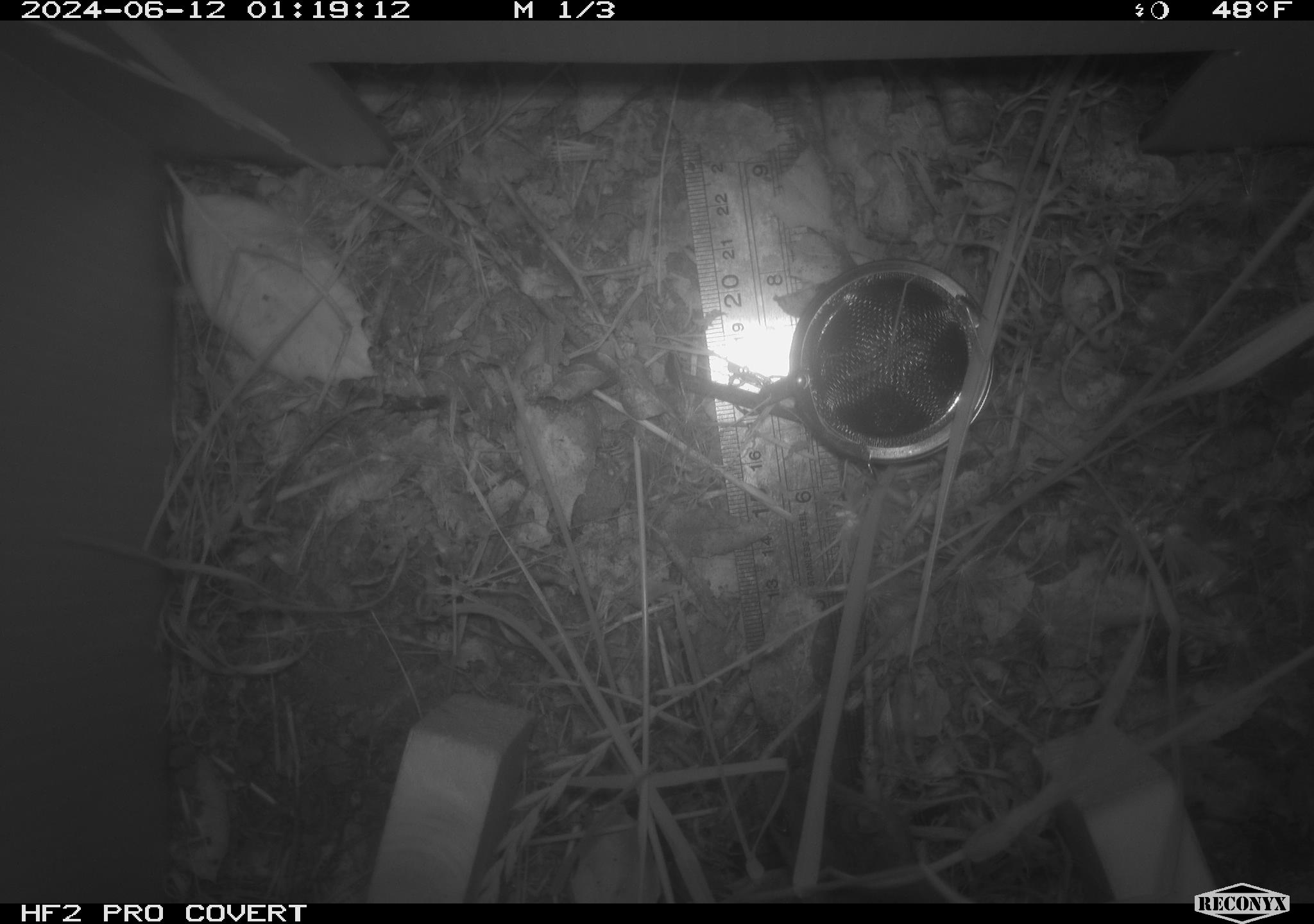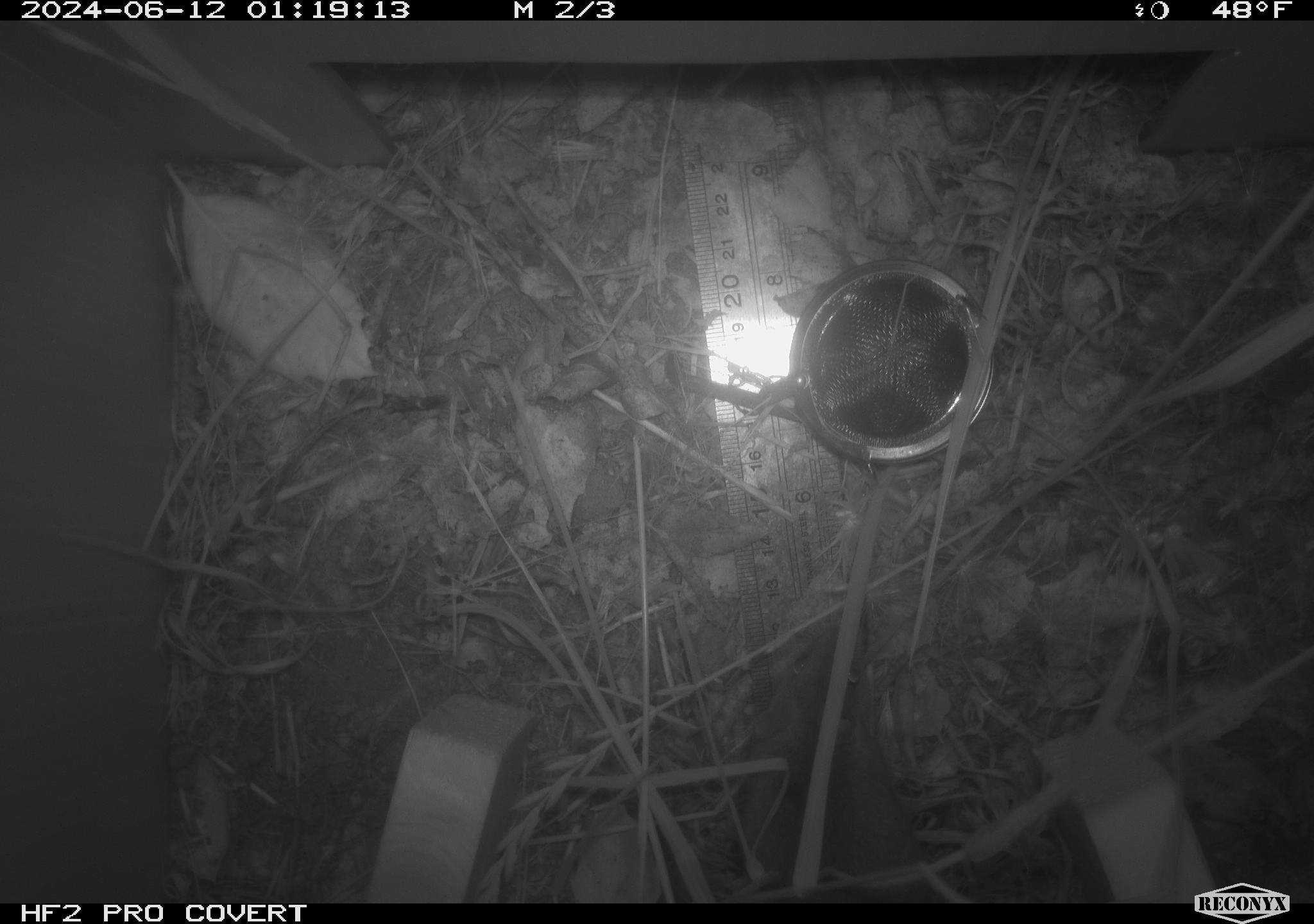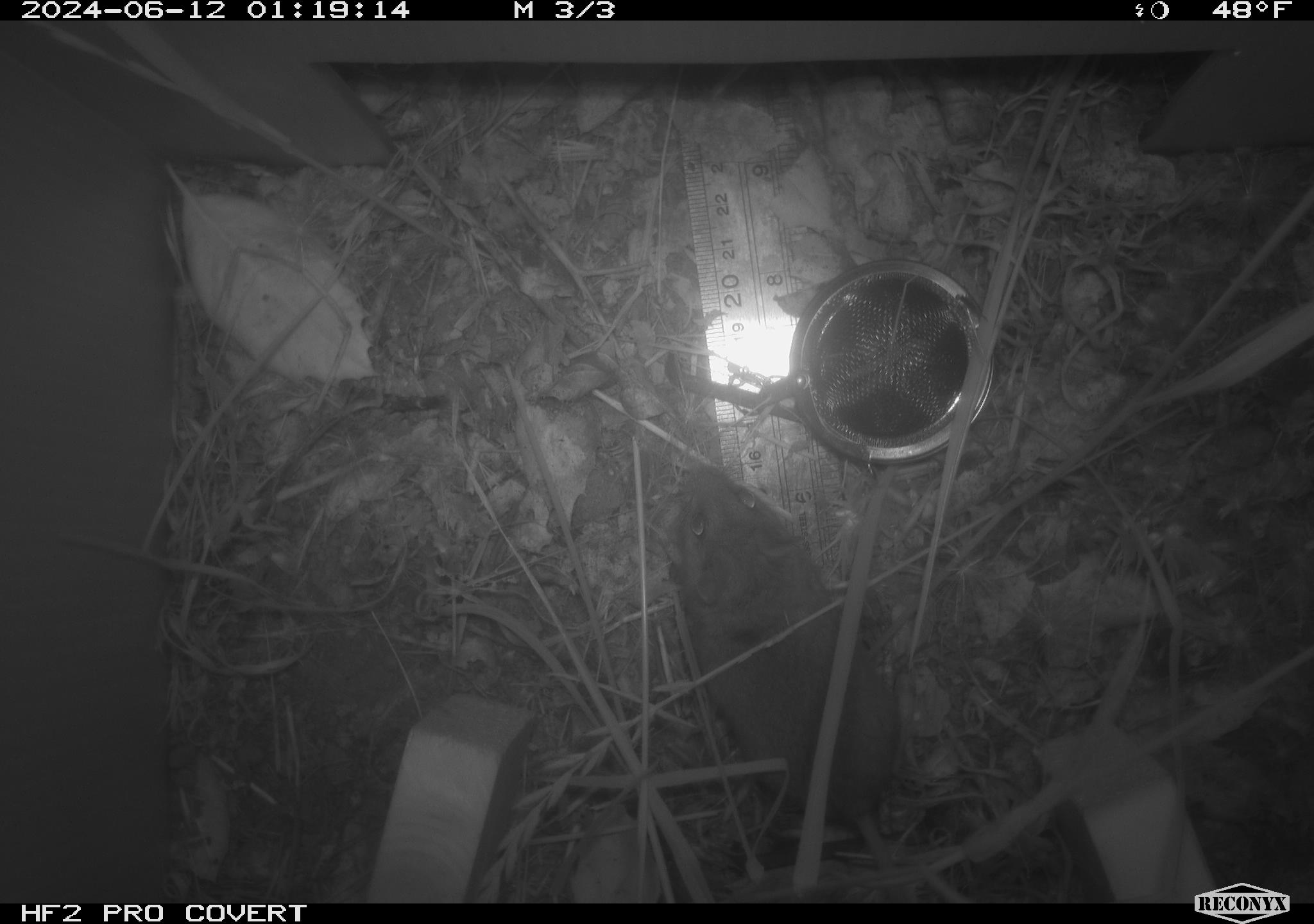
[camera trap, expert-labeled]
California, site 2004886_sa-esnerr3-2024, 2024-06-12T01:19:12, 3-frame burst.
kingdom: Animalia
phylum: Chordata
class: Mammalia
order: Rodentia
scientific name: Rodentia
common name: rodent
Rodent (Rodentia).